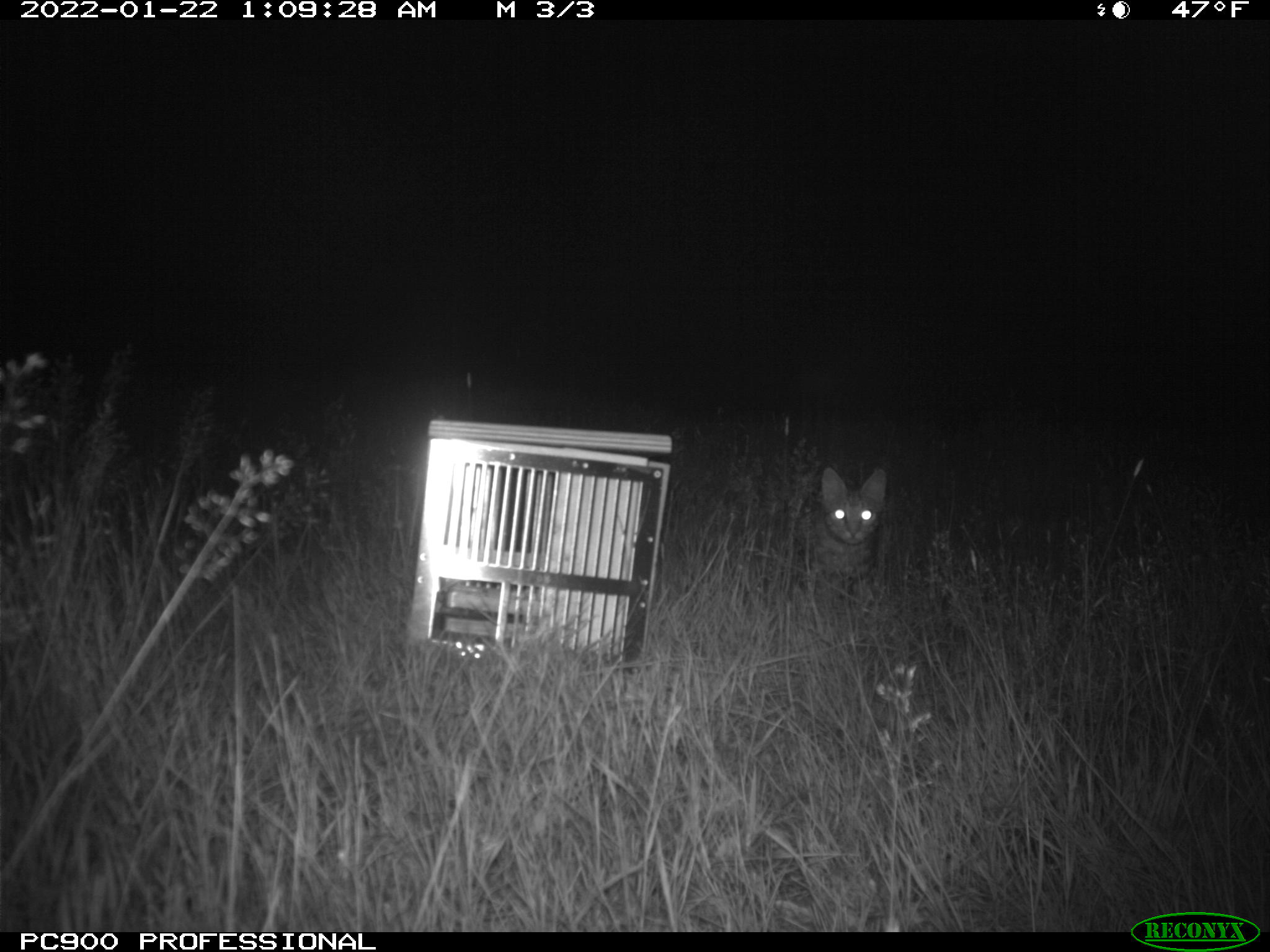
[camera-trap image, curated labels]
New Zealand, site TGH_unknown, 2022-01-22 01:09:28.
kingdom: Animalia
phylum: Chordata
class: Mammalia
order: Carnivora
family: Felidae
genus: Felis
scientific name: Felis catus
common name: domestic cat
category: cat